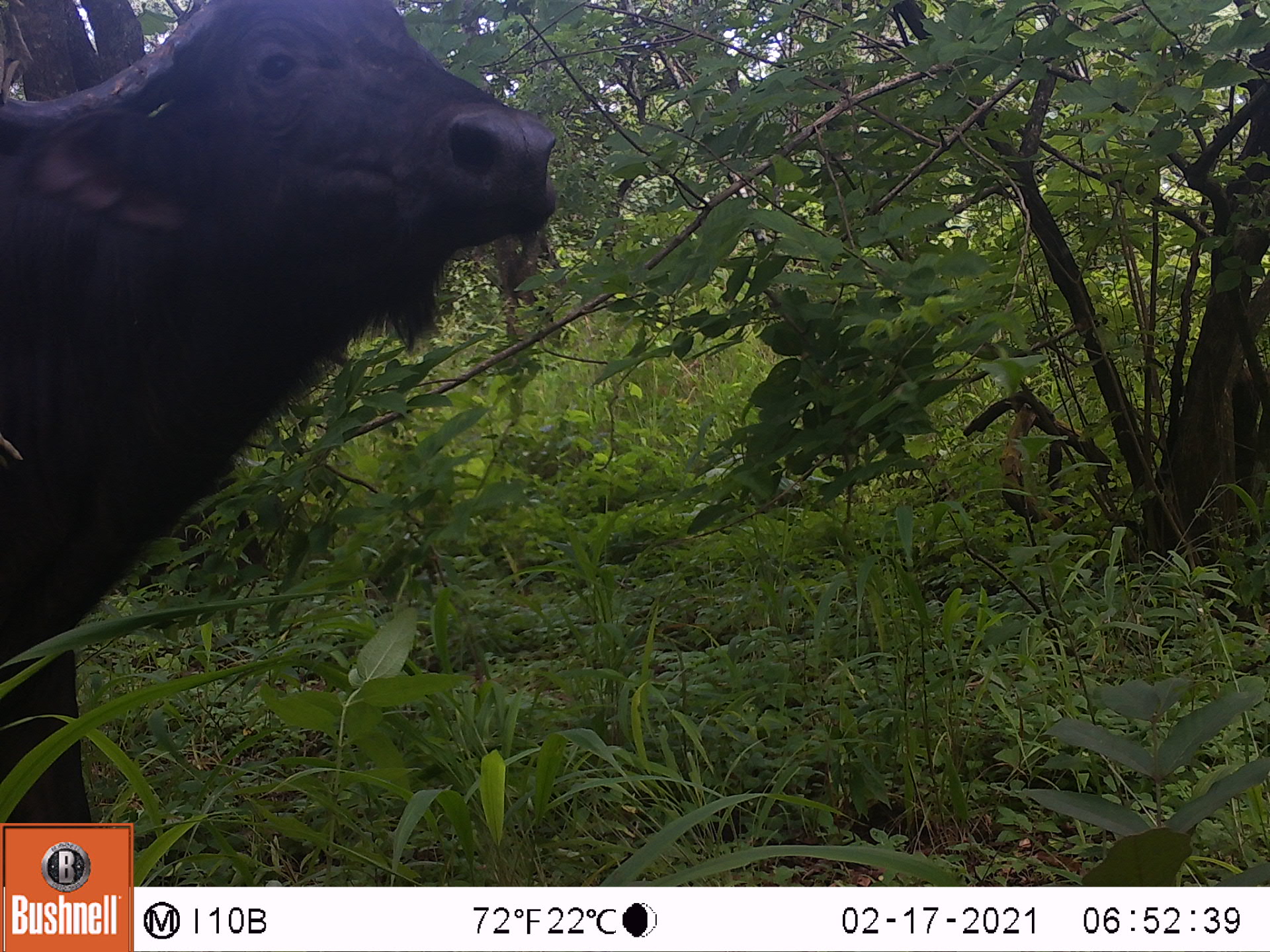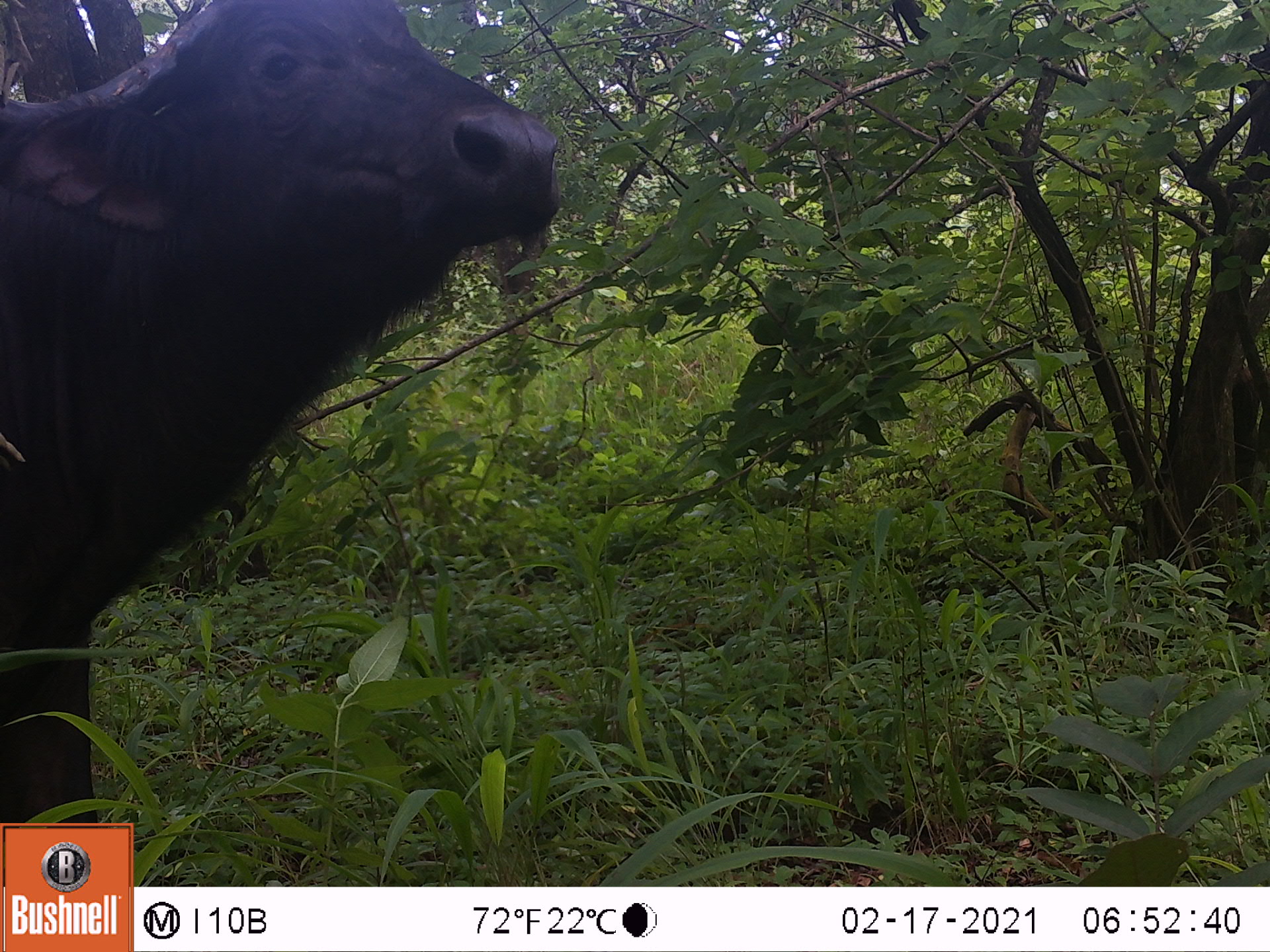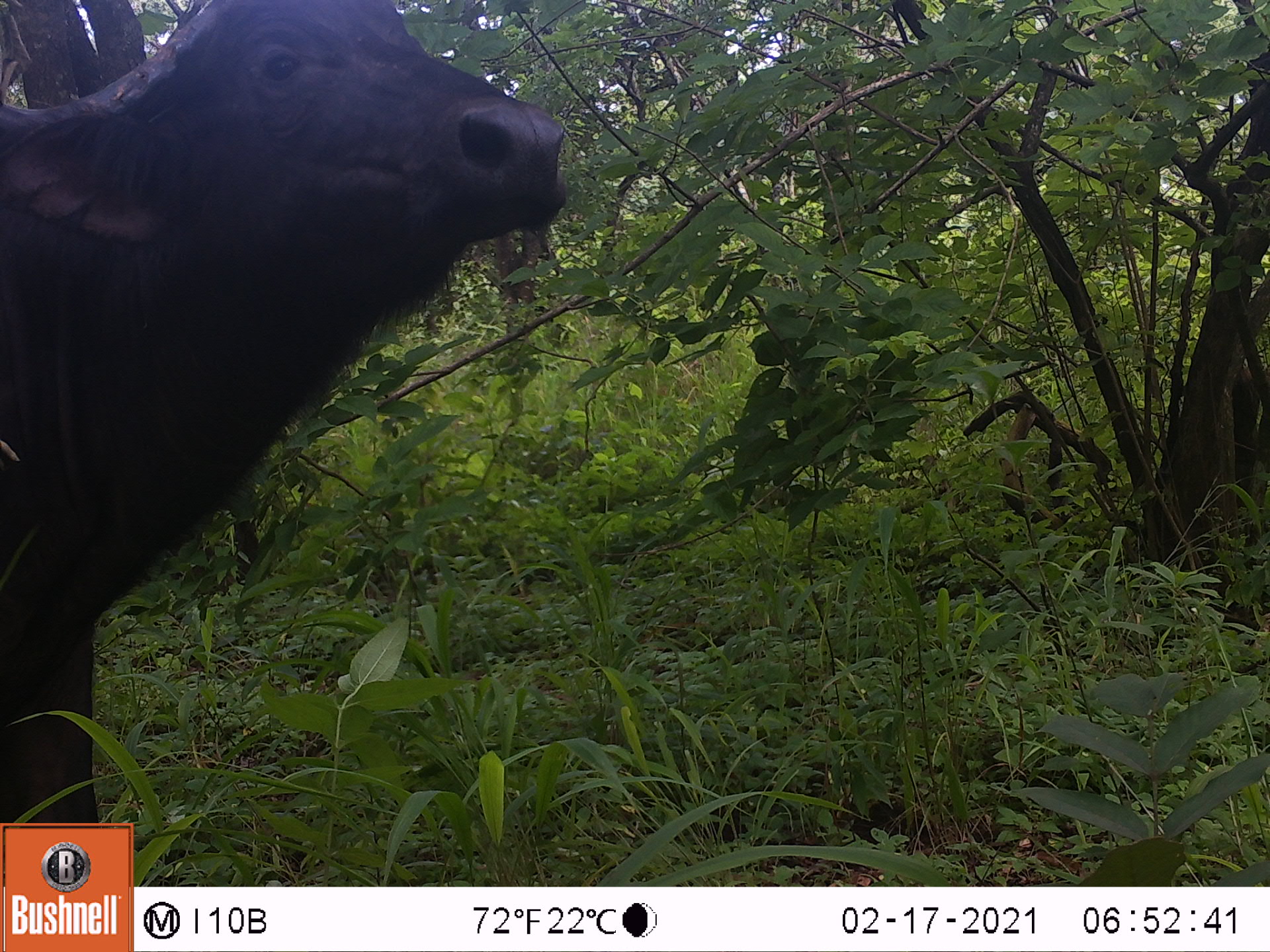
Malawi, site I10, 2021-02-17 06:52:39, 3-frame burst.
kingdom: Animalia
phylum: Chordata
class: Mammalia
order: Artiodactyla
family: Bovidae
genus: Syncerus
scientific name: Syncerus caffer caffer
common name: cape buffalo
Cape buffalo (Syncerus caffer caffer), count 1.